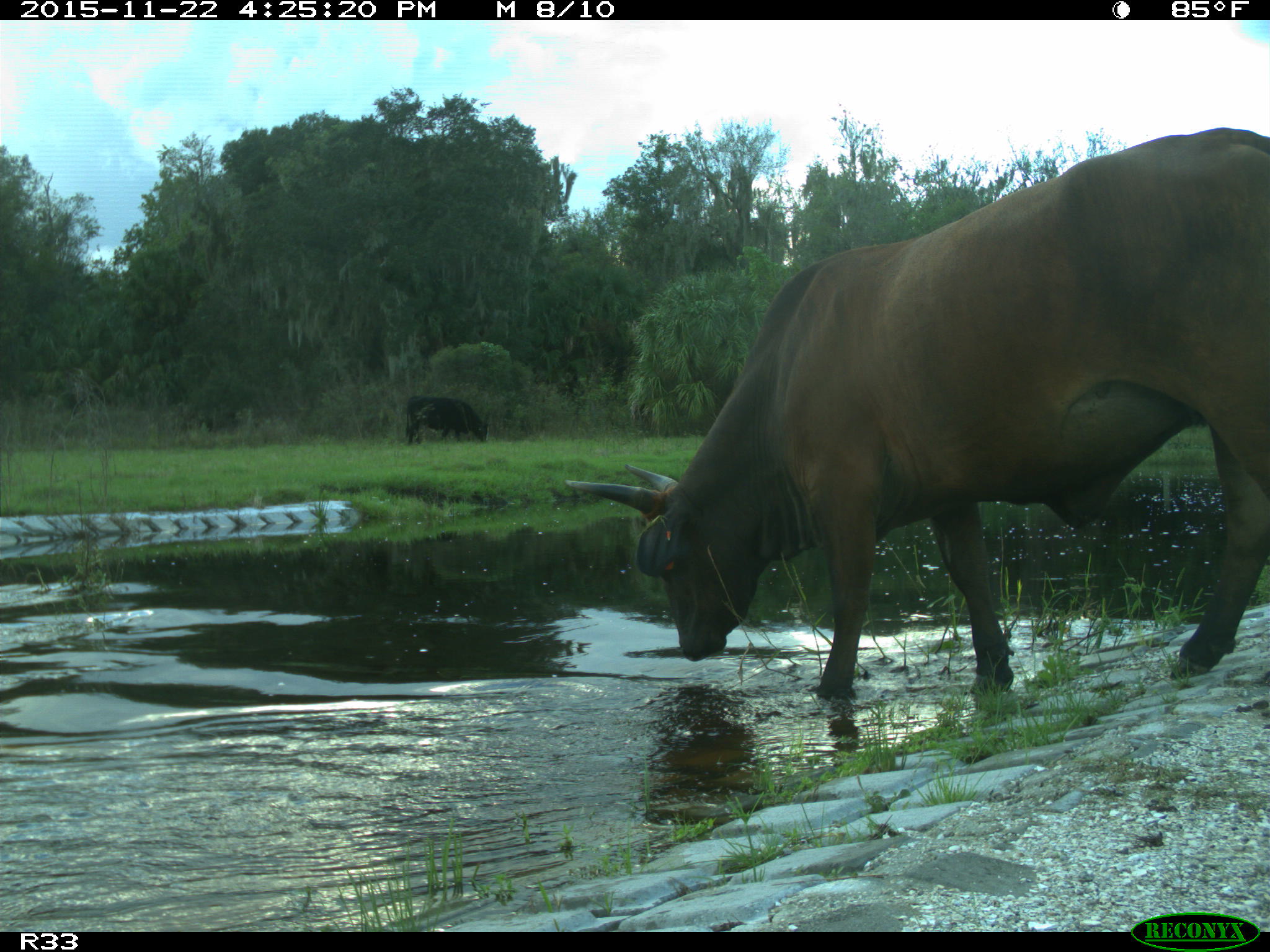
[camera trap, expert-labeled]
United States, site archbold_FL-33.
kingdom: Animalia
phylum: Chordata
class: Mammalia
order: Artiodactyla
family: Bovidae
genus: Bos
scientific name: Bos taurus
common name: domestic cow